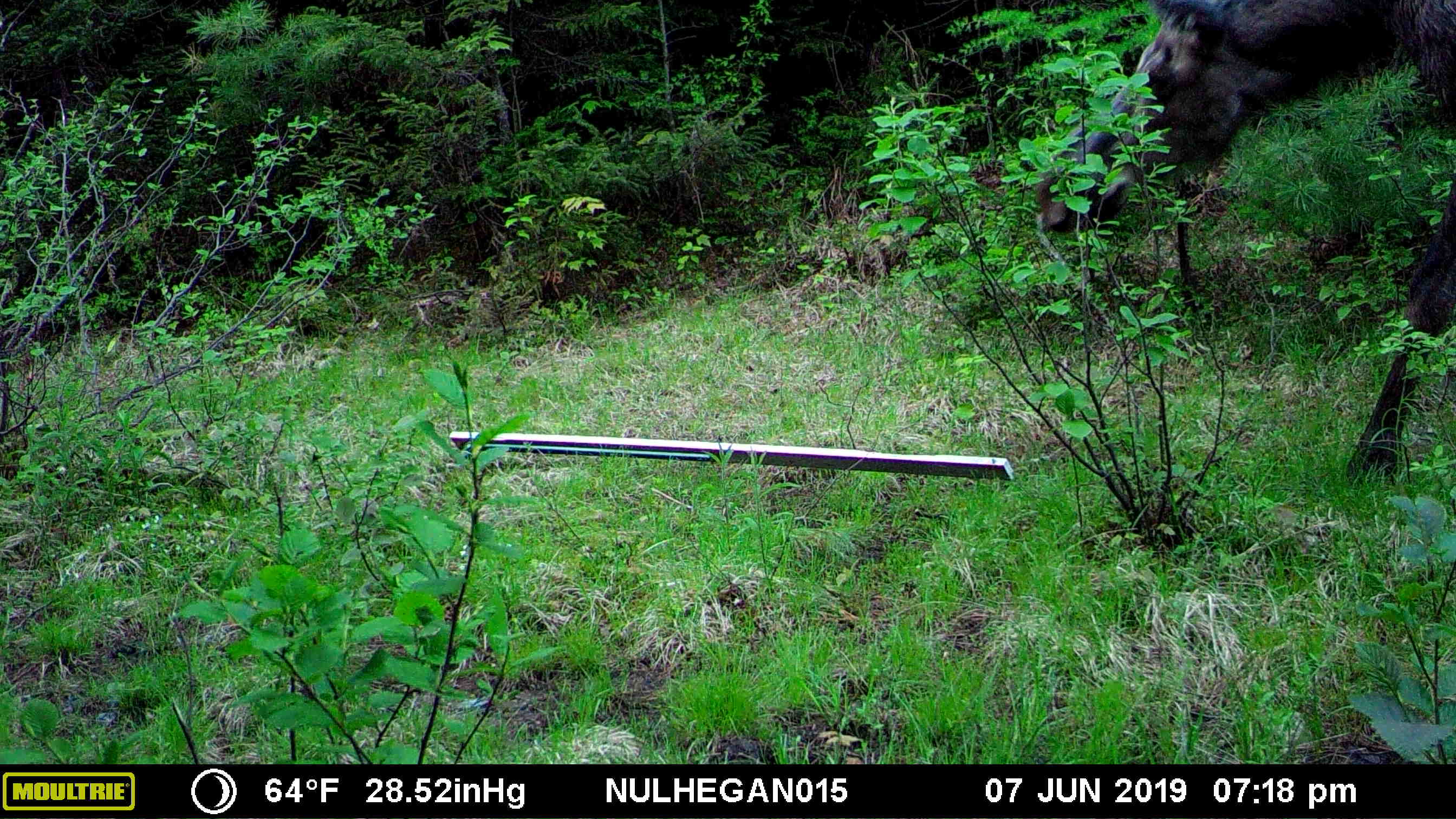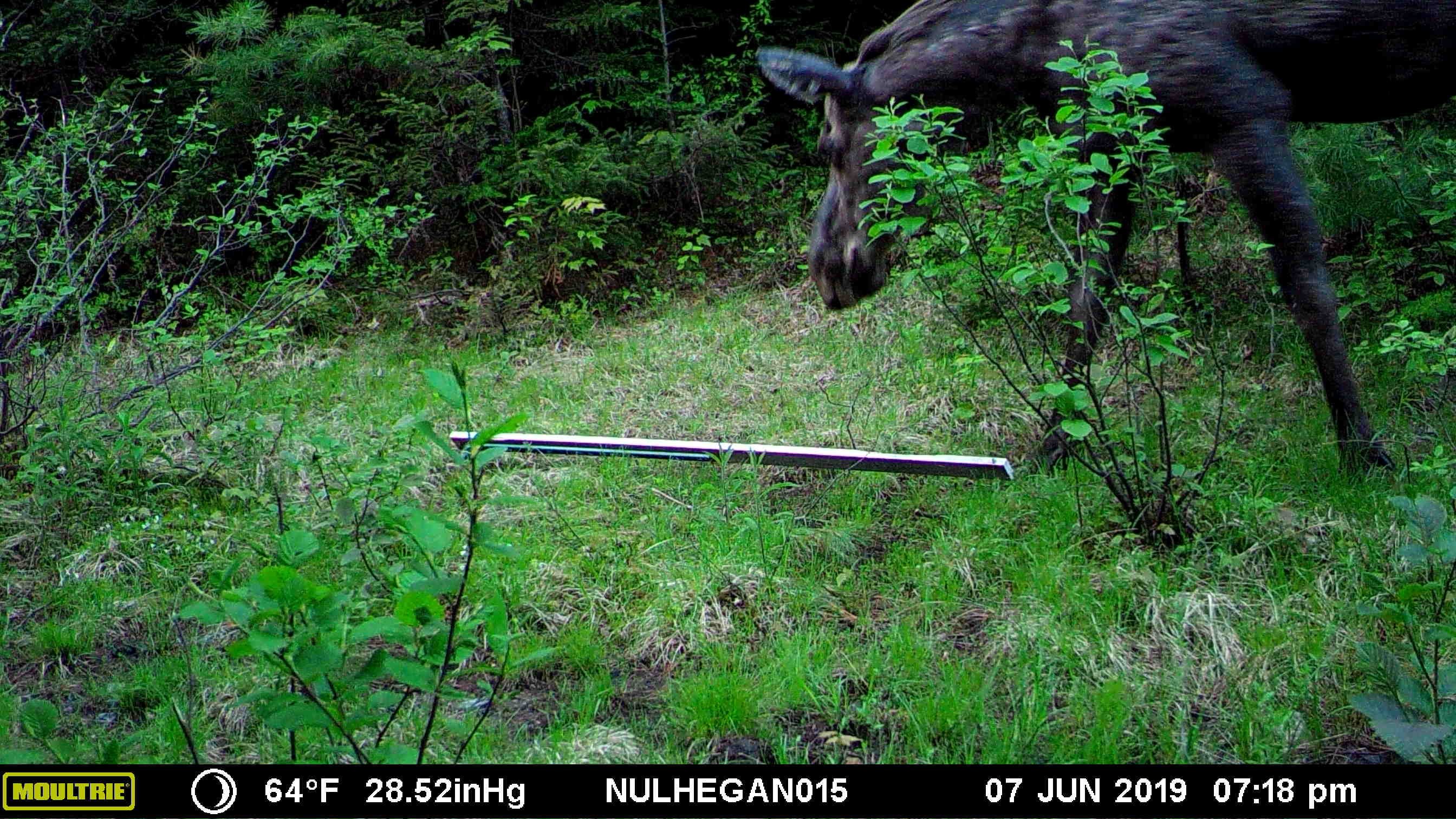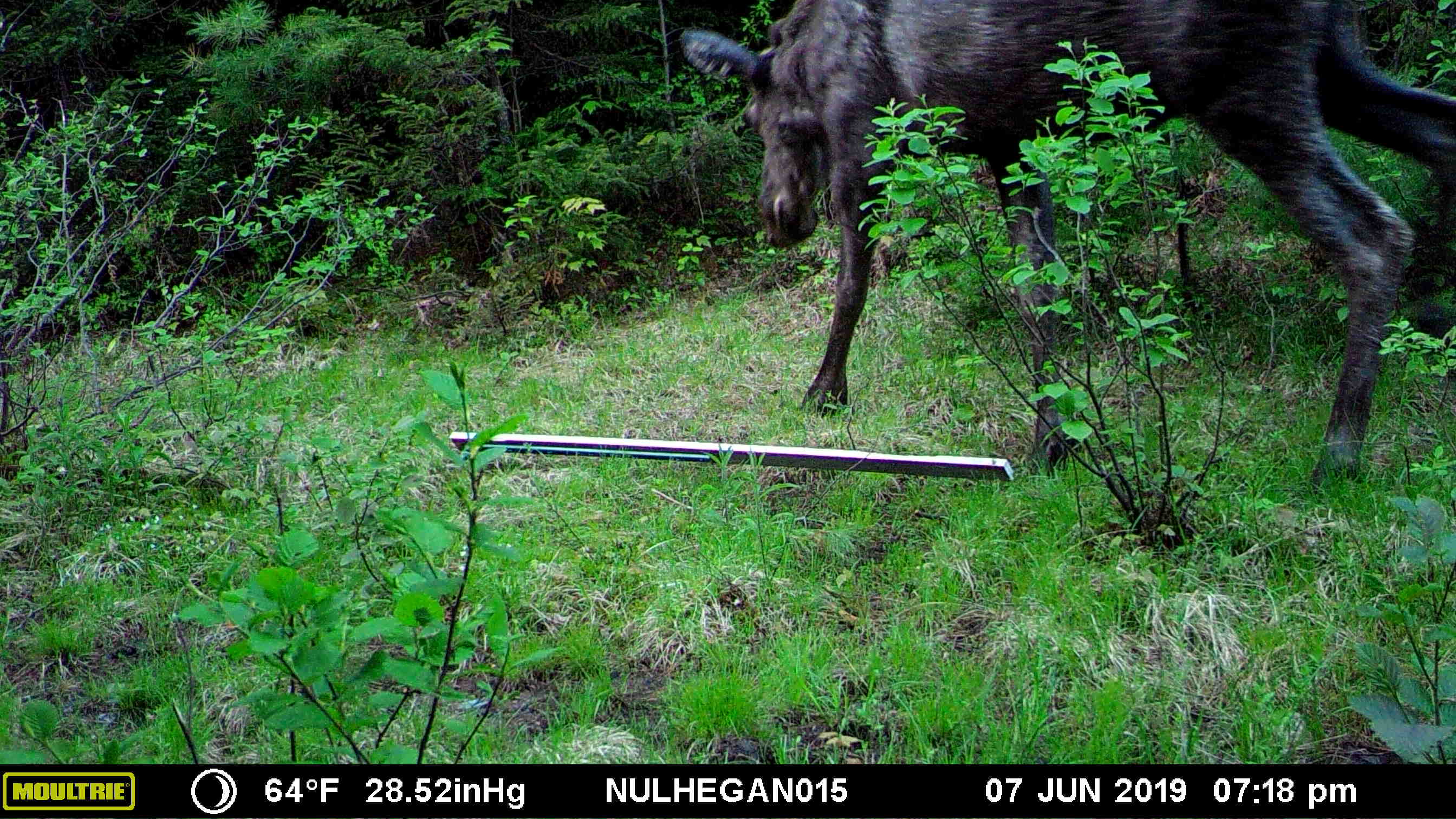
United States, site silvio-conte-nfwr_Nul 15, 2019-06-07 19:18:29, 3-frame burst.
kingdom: Animalia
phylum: Chordata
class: Mammalia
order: Artiodactyla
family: Cervidae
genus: Alces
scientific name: Alces alces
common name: moose